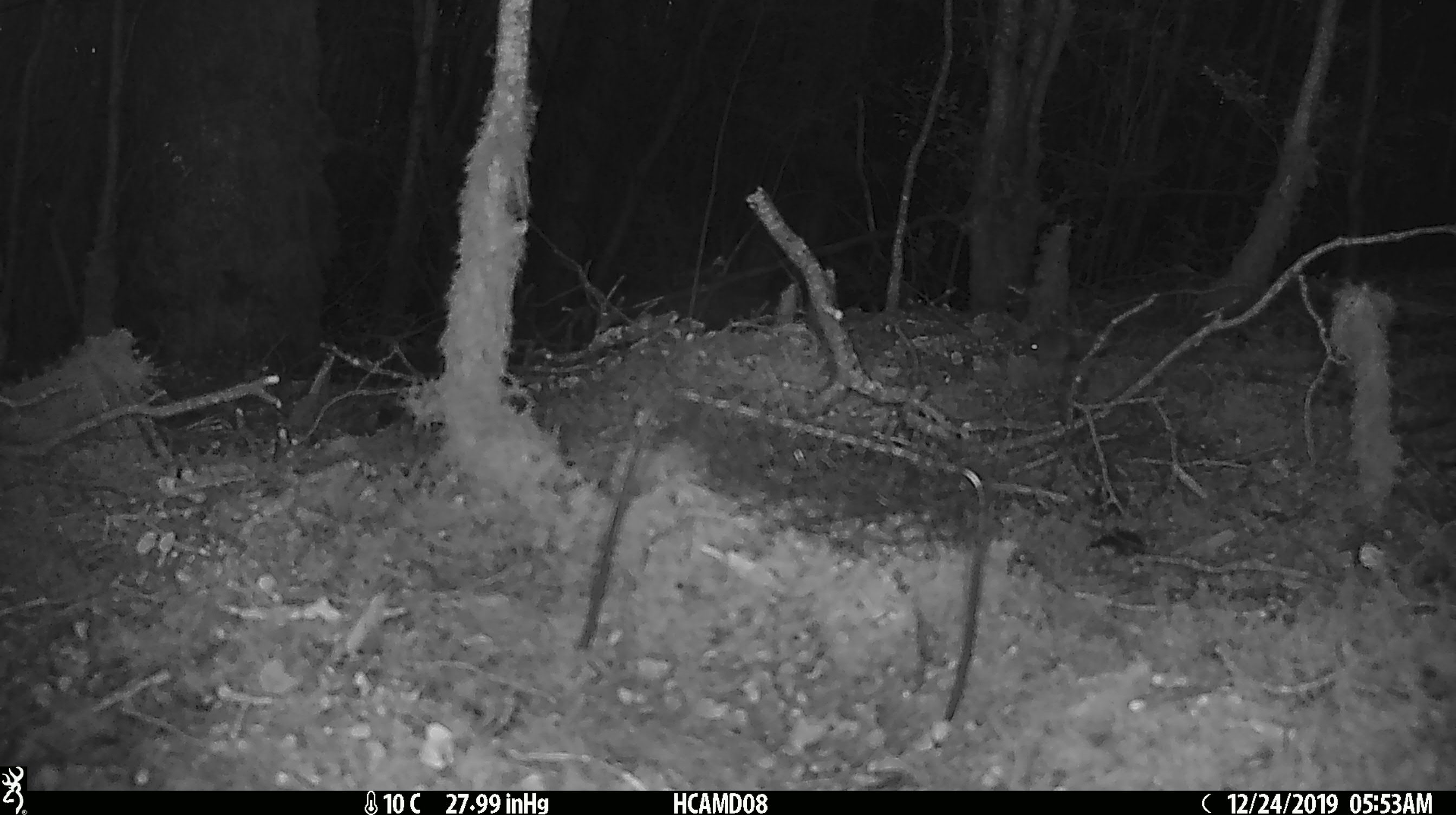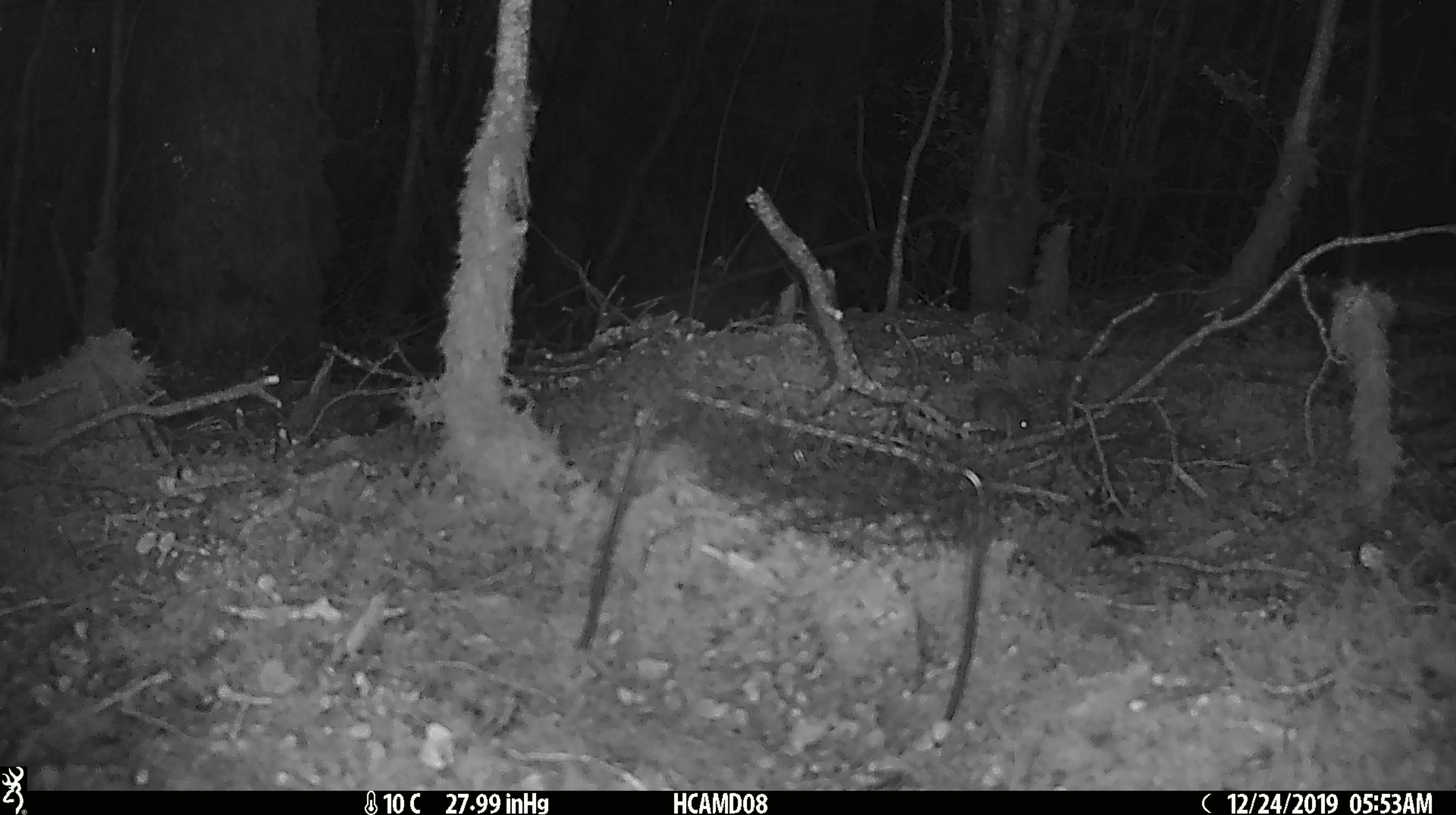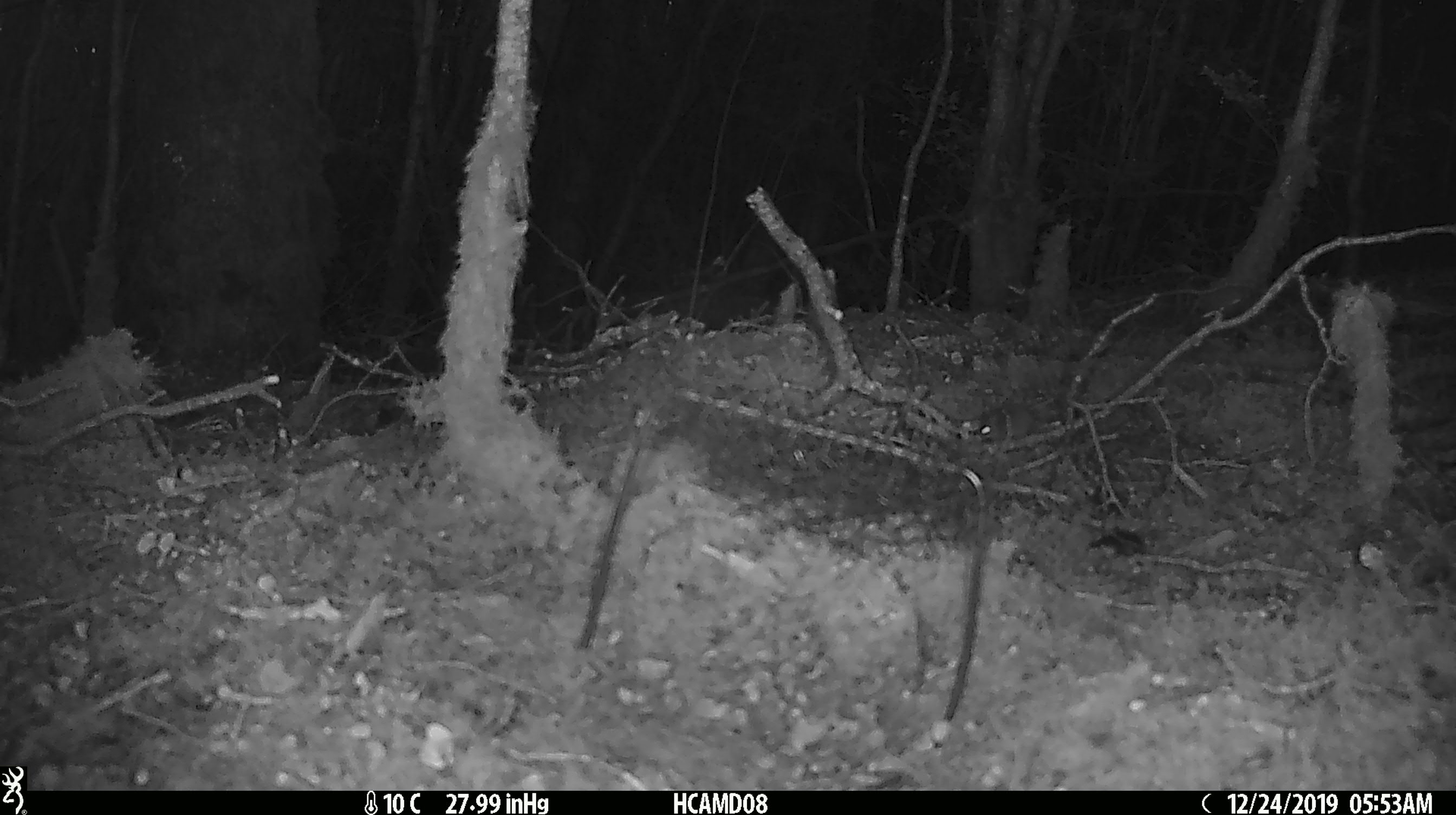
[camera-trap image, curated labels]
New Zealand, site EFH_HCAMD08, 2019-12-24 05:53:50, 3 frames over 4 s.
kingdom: Animalia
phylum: Chordata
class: Mammalia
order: Rodentia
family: Muridae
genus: Mus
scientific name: Mus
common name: mouse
Mouse (Mus).